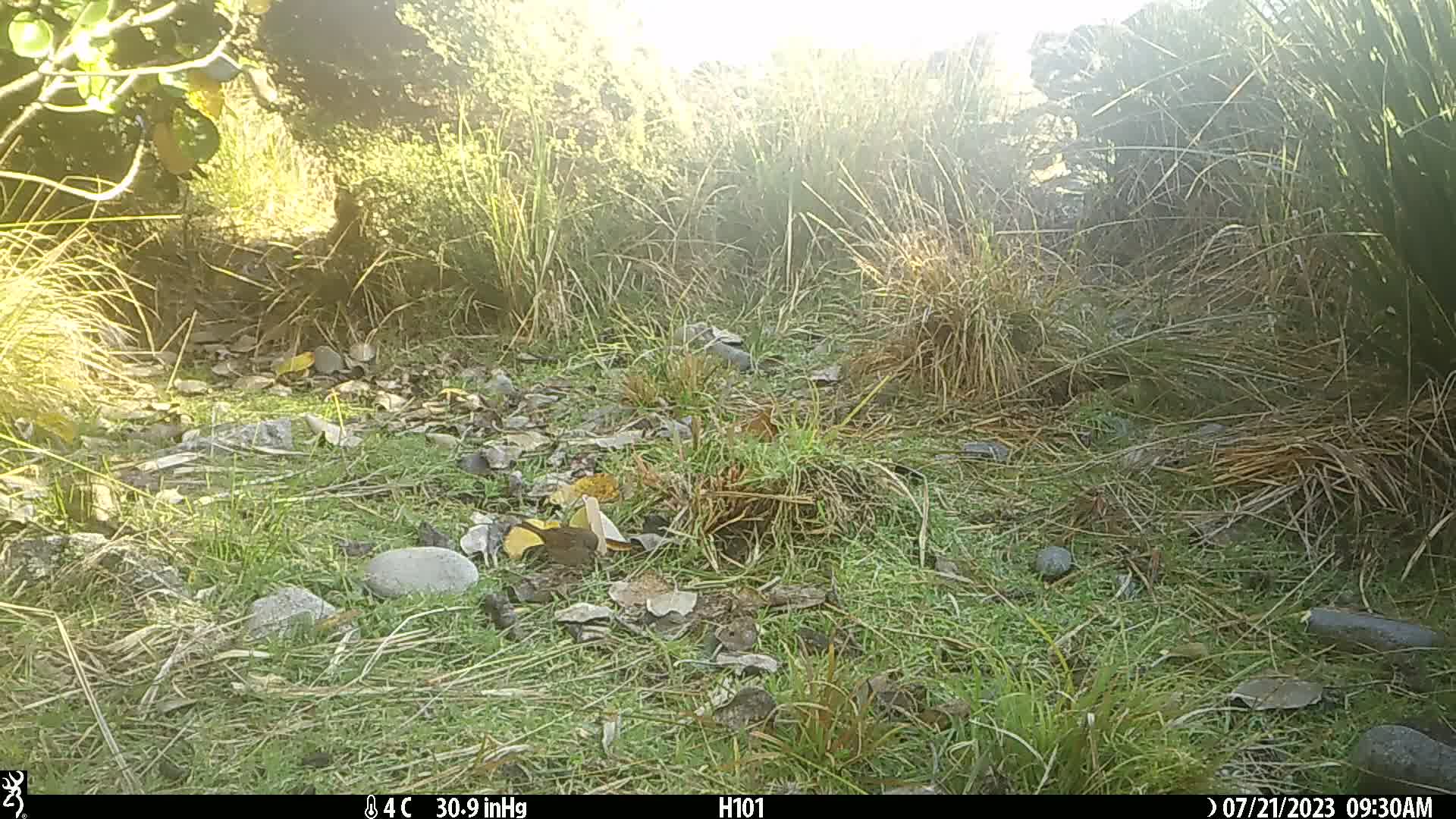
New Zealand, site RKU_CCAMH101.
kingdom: Animalia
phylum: Chordata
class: Aves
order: Passeriformes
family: Prunellidae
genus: Prunella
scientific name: Prunella modularis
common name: dunnock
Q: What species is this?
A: Dunnock (Prunella modularis).